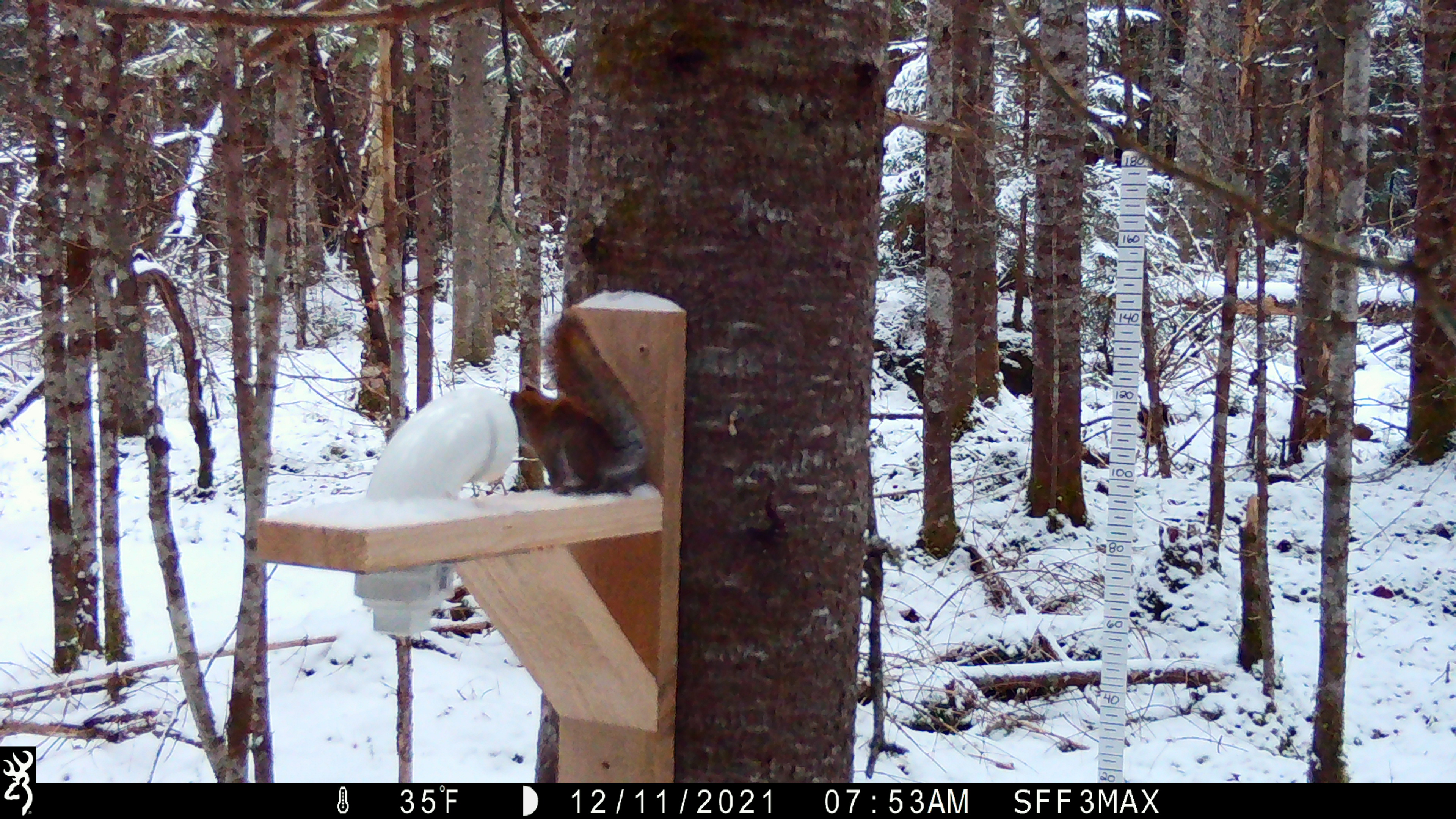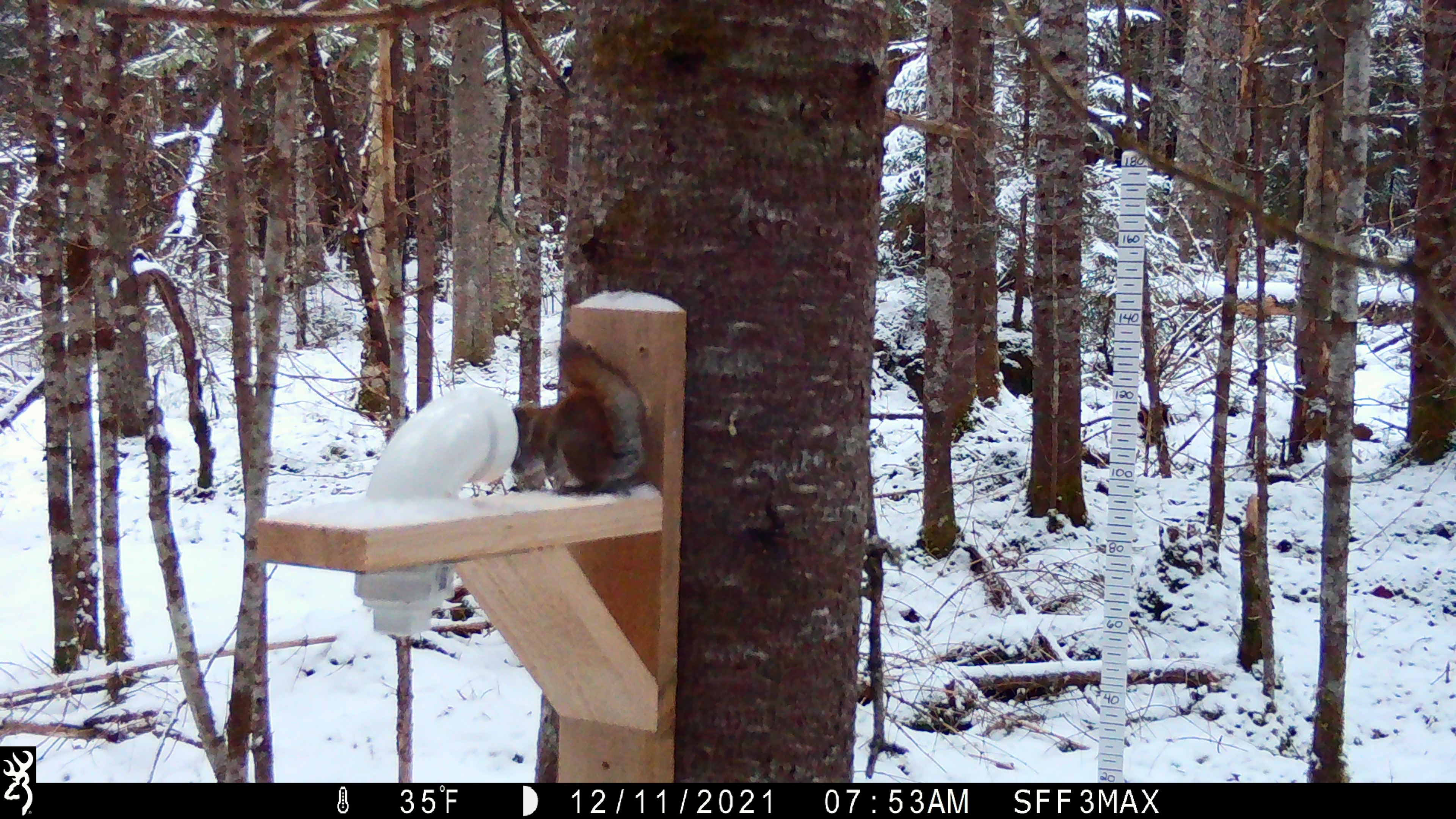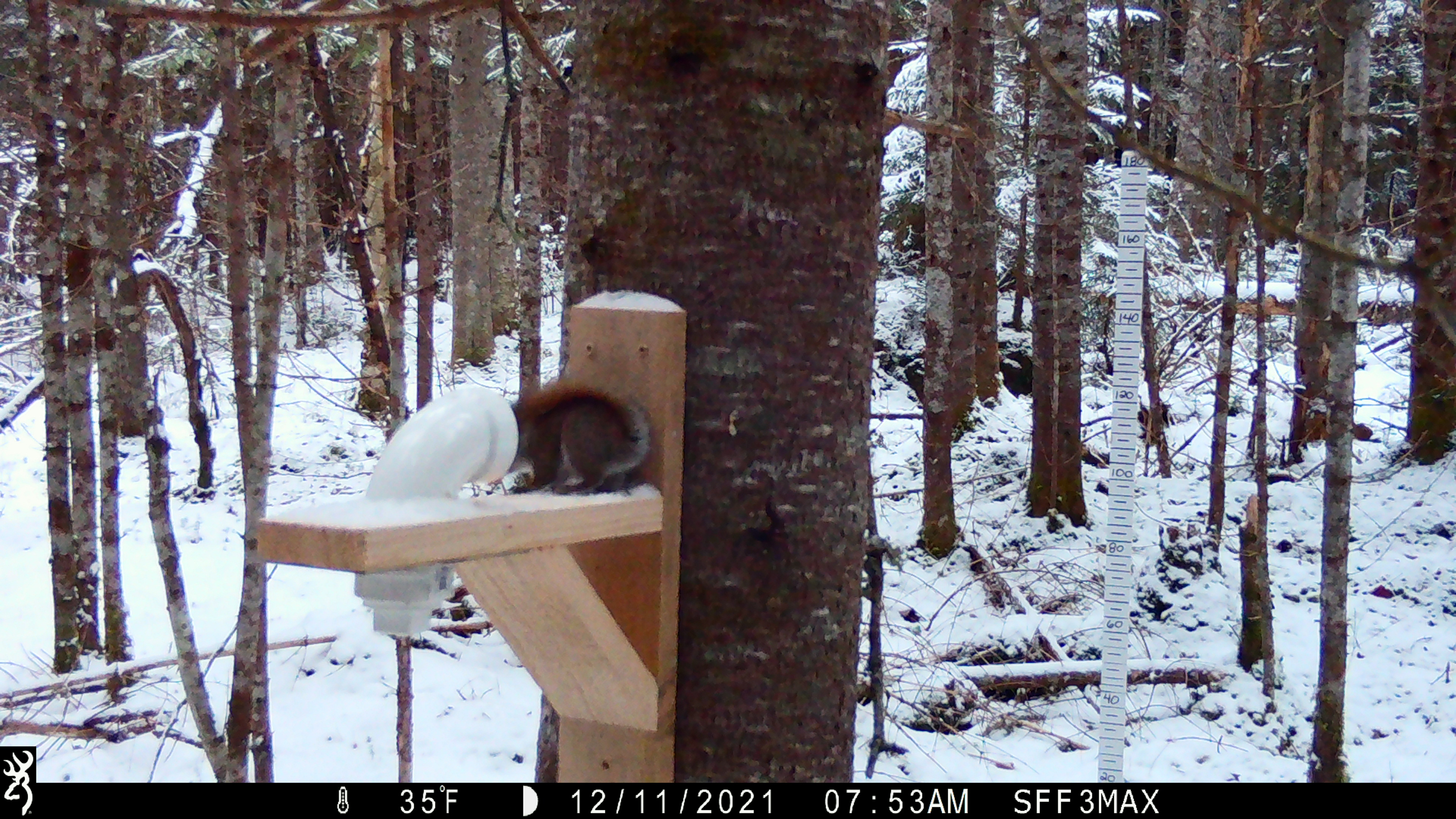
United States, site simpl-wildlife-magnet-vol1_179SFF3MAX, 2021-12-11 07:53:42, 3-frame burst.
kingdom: Animalia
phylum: Chordata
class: Mammalia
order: Rodentia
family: Sciuridae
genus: Tamiasciurus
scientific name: Tamiasciurus hudsonicus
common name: red squirrel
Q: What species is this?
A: Red squirrel (Tamiasciurus hudsonicus).